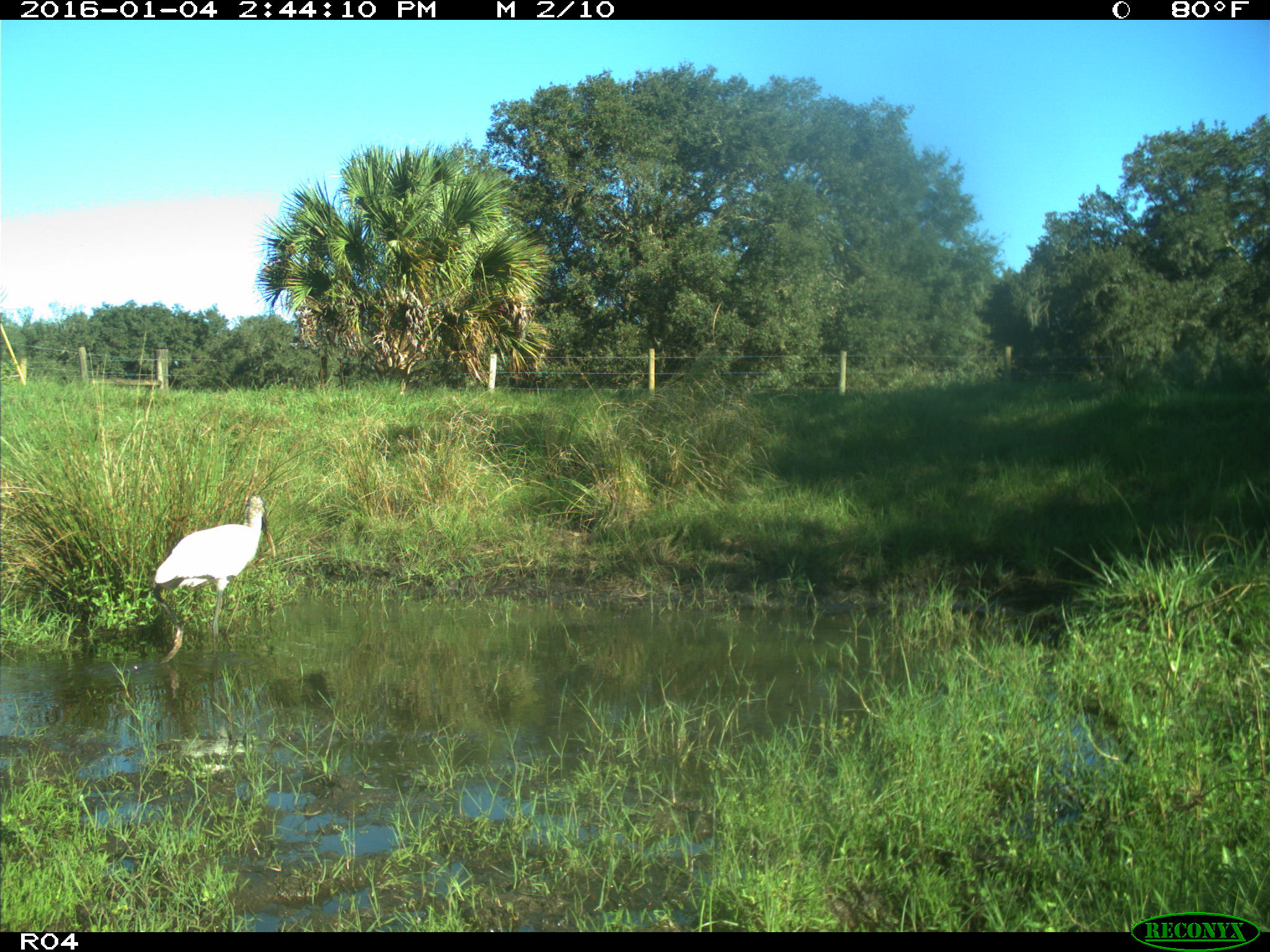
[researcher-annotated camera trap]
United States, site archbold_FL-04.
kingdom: Animalia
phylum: Chordata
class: Aves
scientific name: Aves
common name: birds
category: unidentified bird